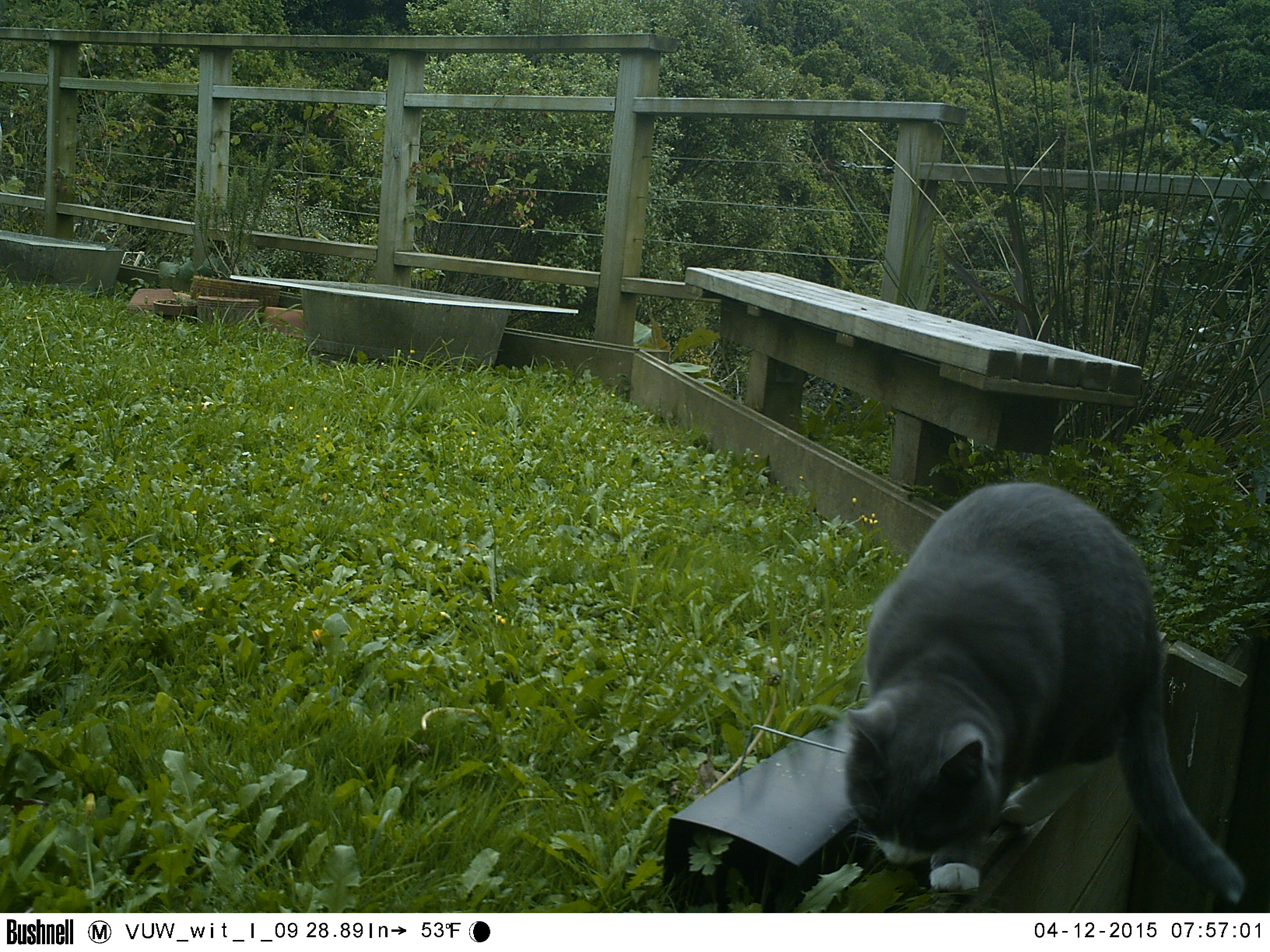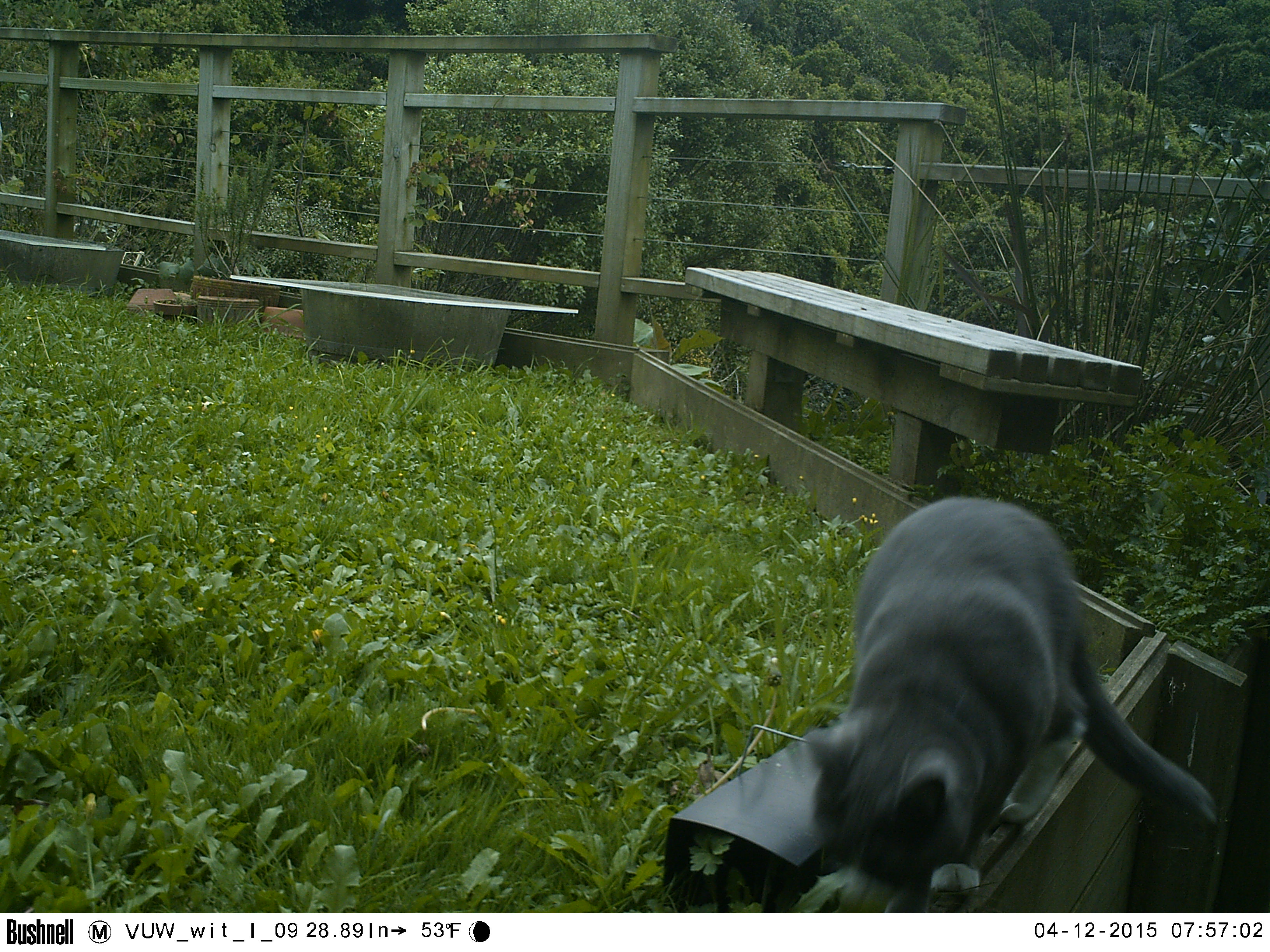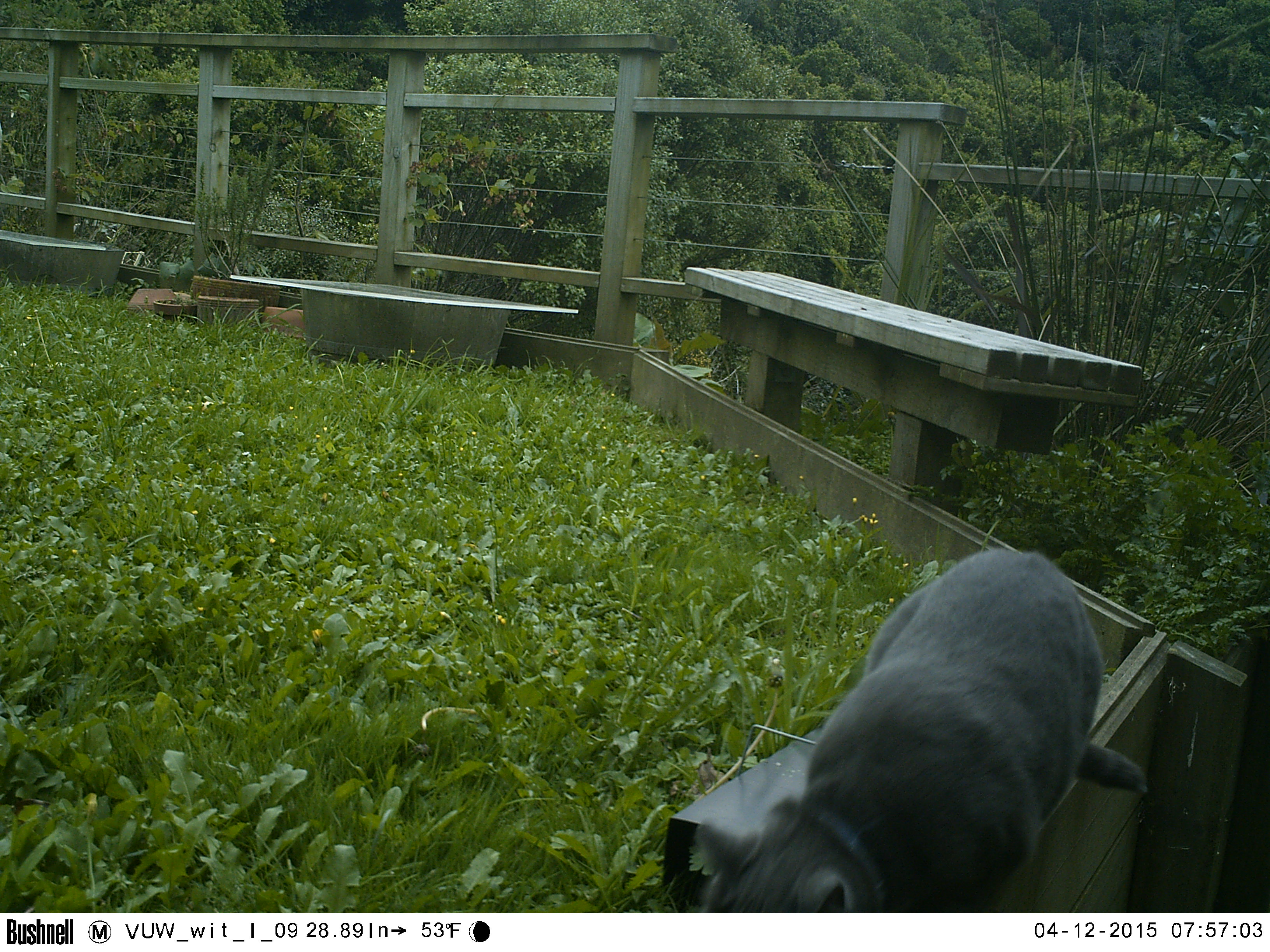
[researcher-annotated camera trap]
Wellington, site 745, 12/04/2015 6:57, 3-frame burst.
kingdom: Animalia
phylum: Chordata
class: Mammalia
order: Carnivora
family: Felidae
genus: Felis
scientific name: Felis catus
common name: cat